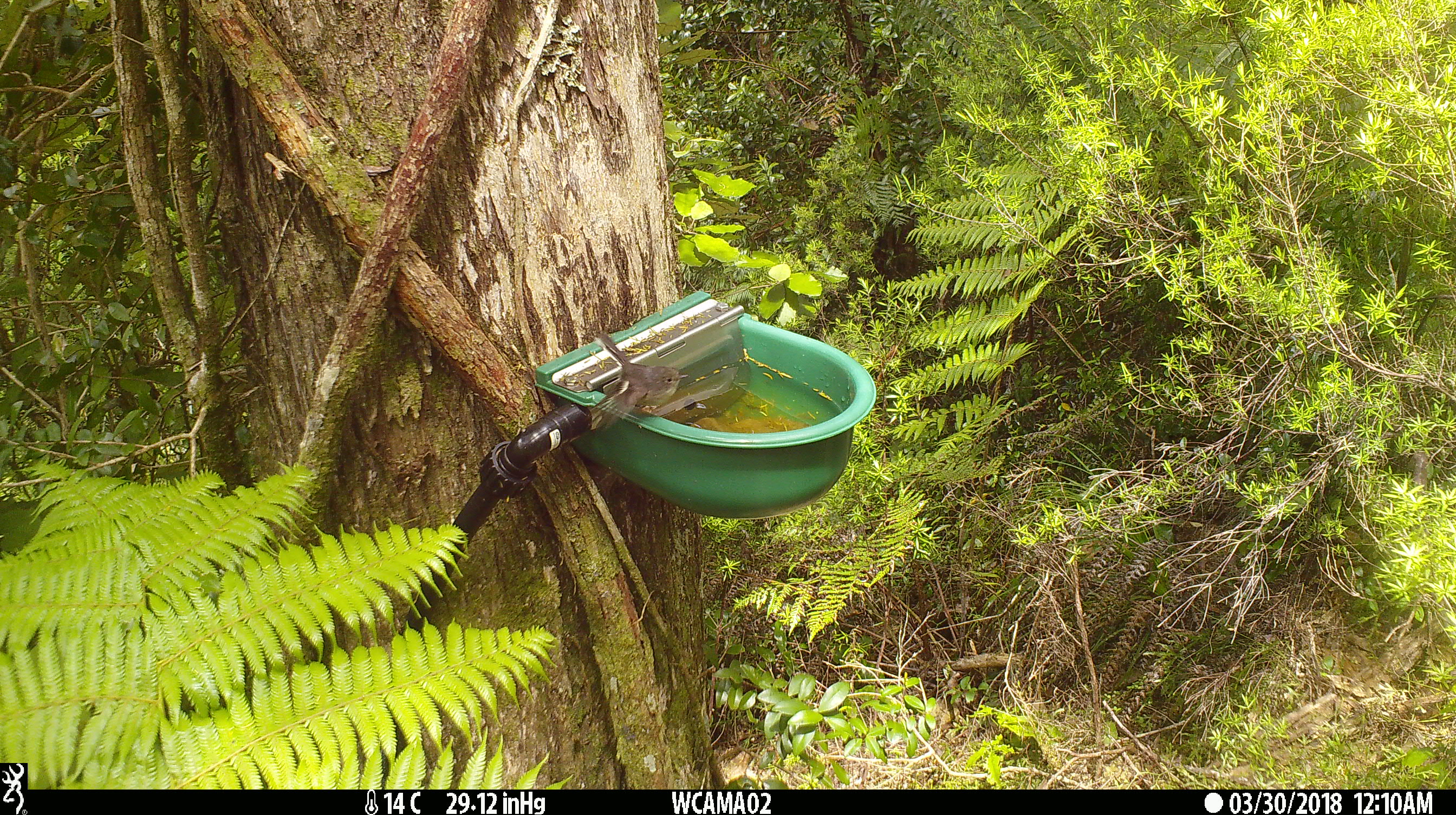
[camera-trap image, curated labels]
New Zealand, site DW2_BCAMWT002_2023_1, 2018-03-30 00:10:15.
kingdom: Animalia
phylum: Chordata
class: Aves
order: Passeriformes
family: Petroicidae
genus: Petroica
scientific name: Petroica macrocephala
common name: tomtit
Tomtit (Petroica macrocephala).